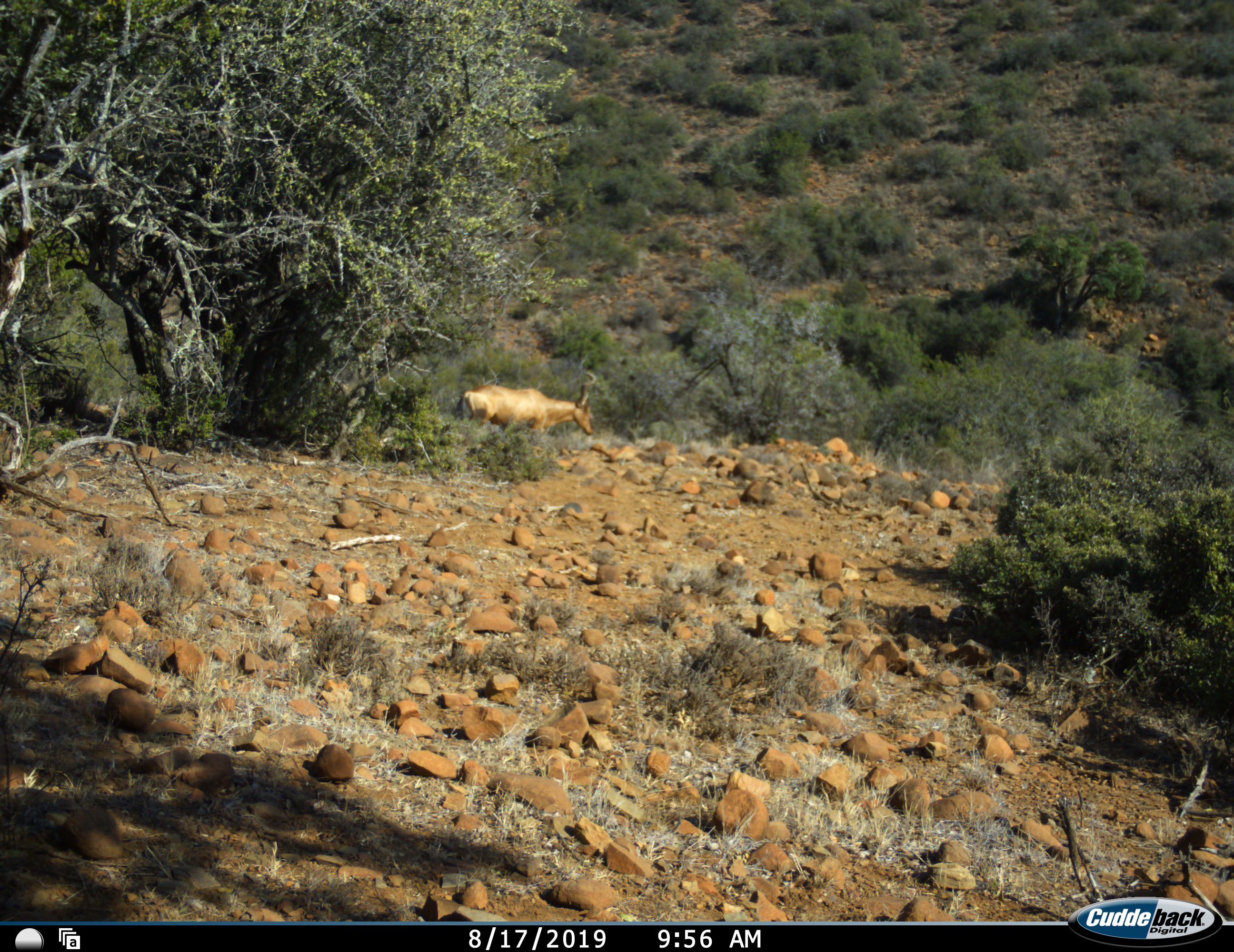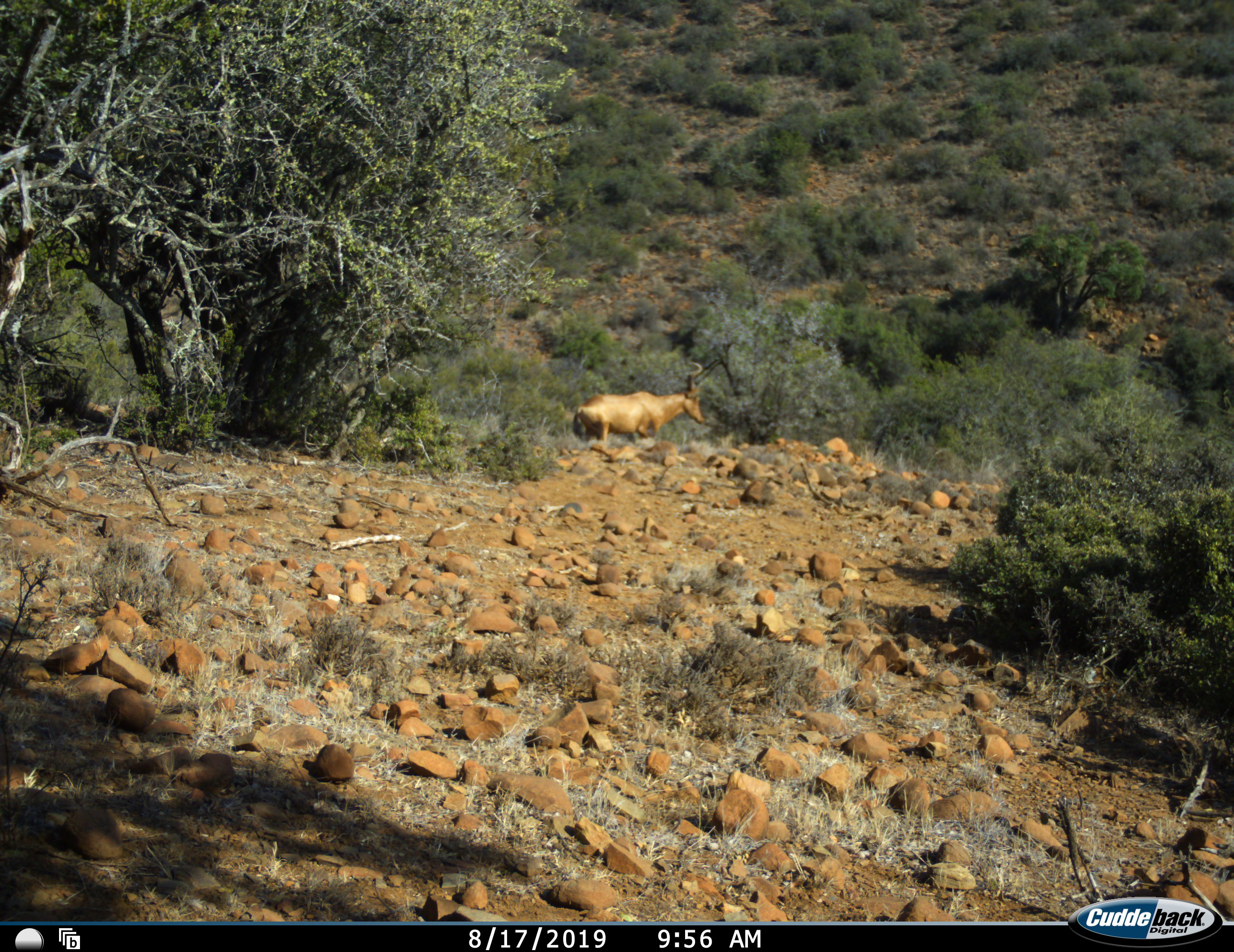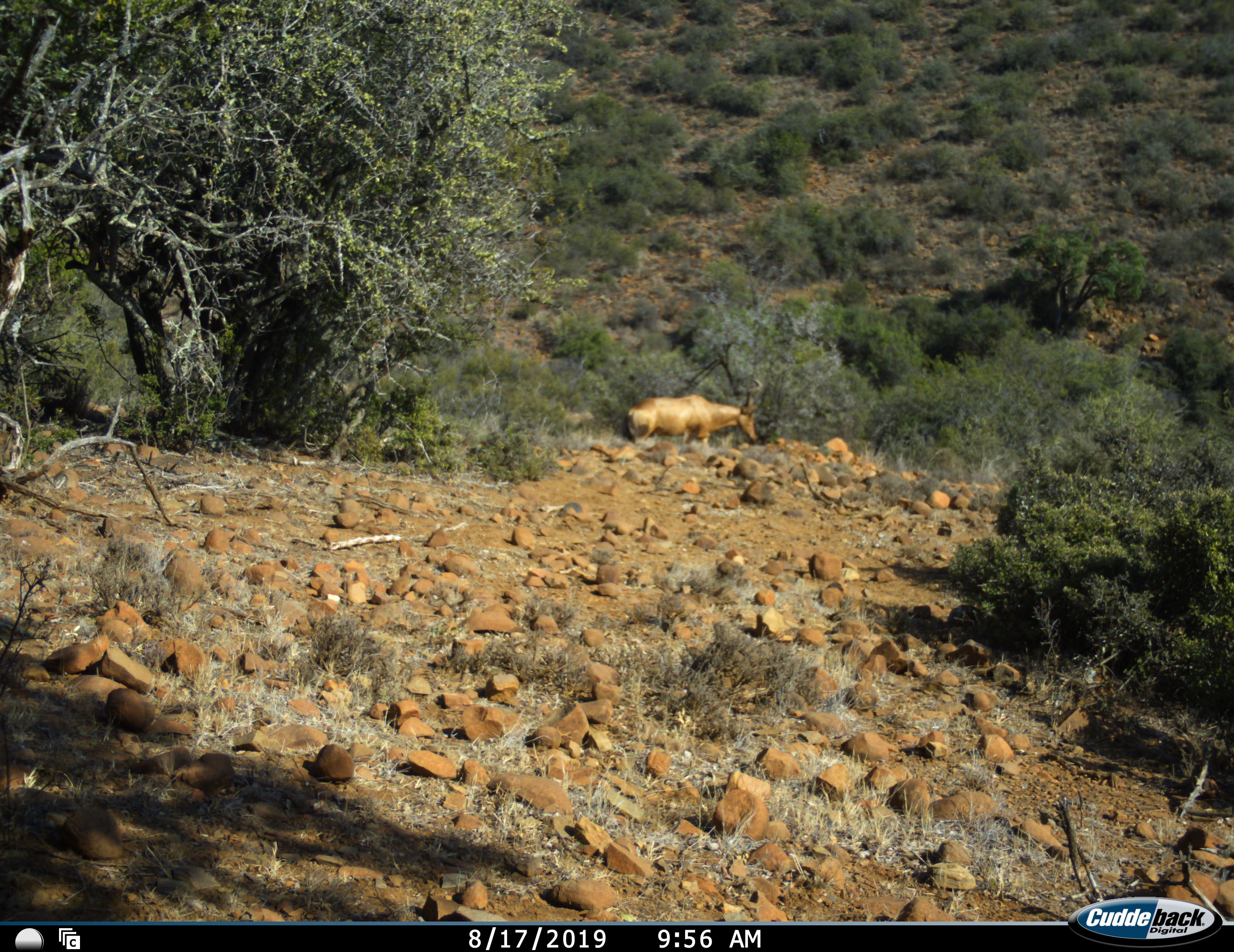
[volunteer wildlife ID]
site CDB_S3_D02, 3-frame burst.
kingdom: Animalia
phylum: Chordata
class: Mammalia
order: Artiodactyla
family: Bovidae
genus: Alcelaphus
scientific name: Alcelaphus buselaphus caama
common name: red hartebeest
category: hartebeestred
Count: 1.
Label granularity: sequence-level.